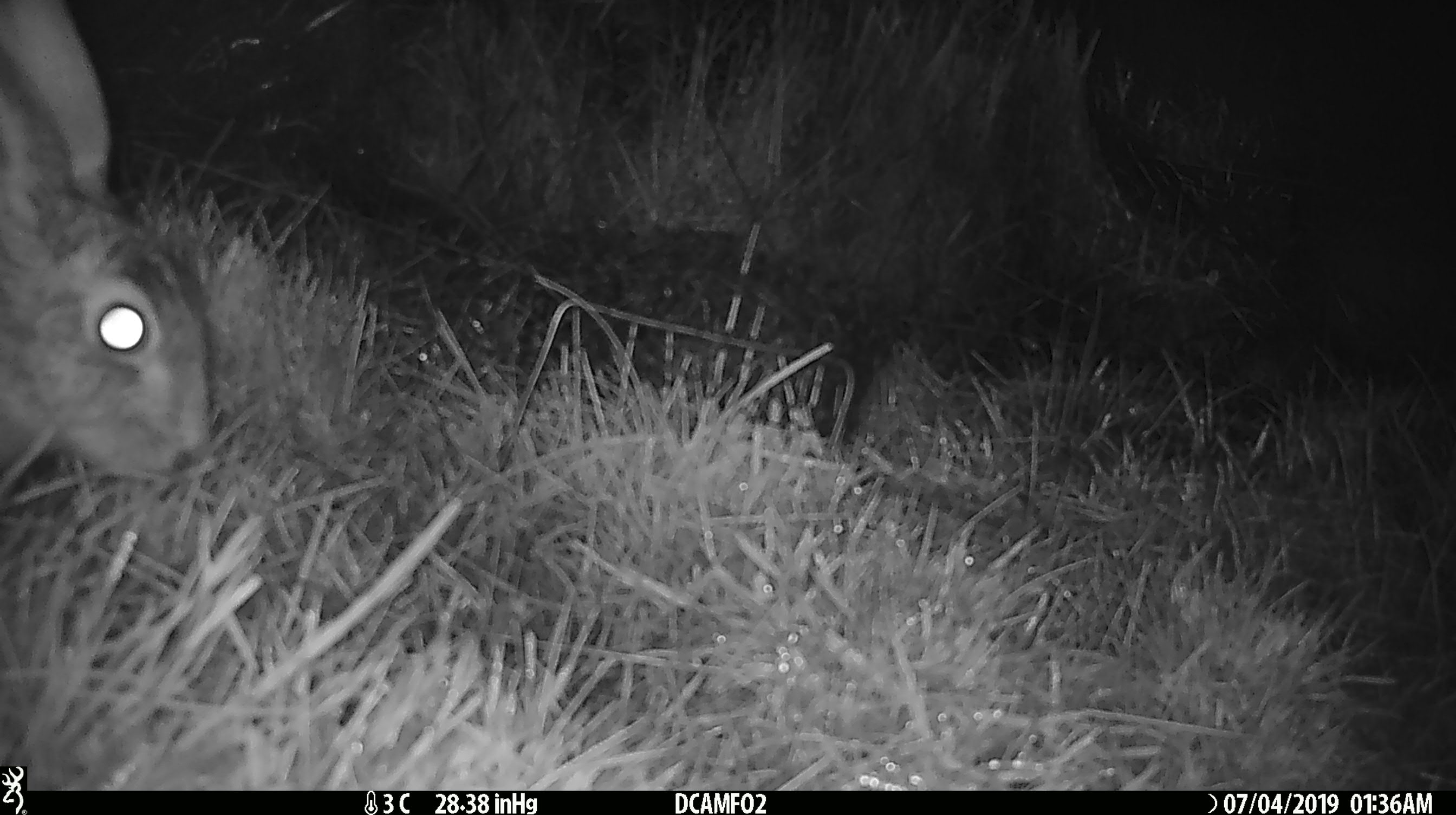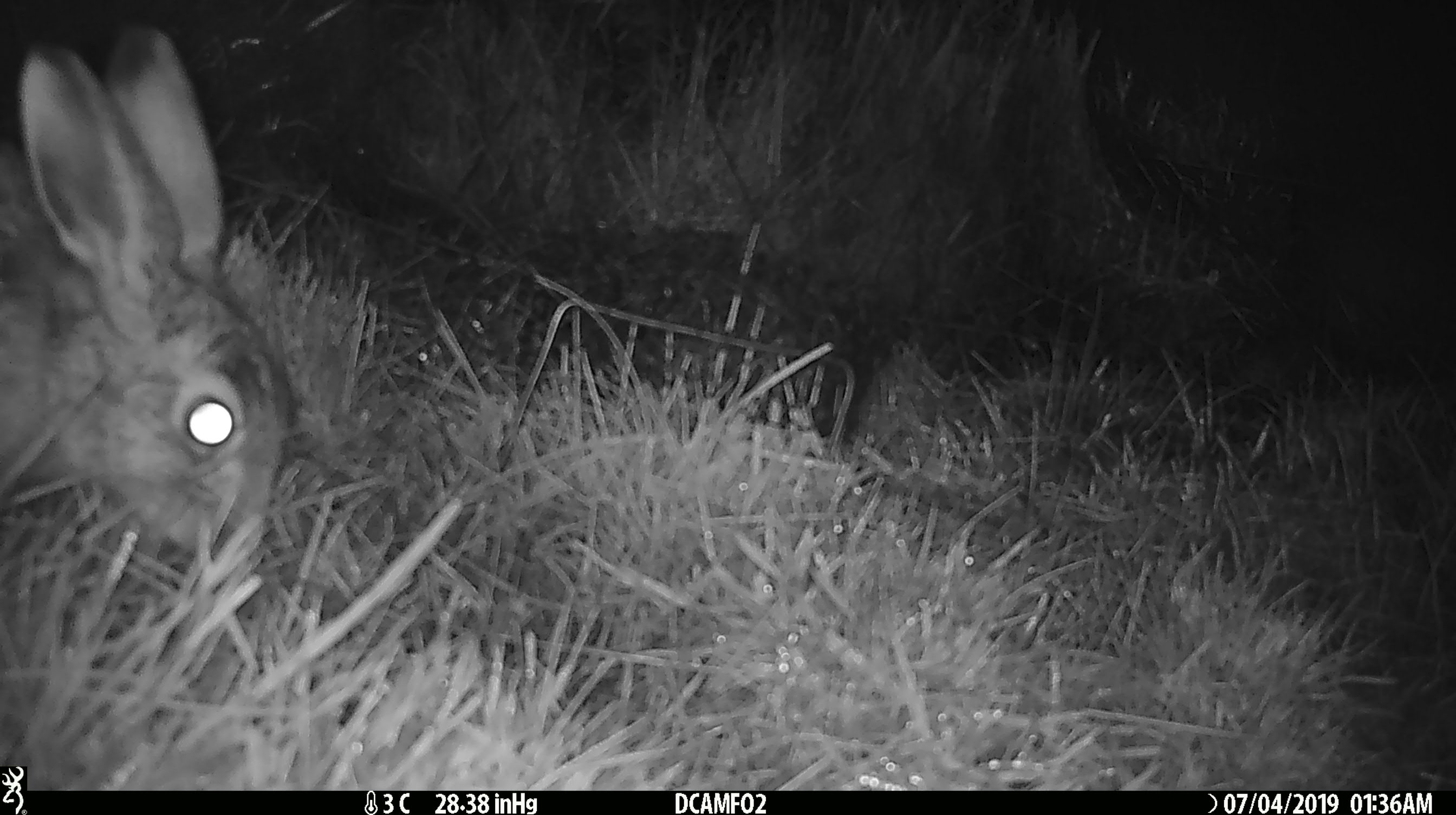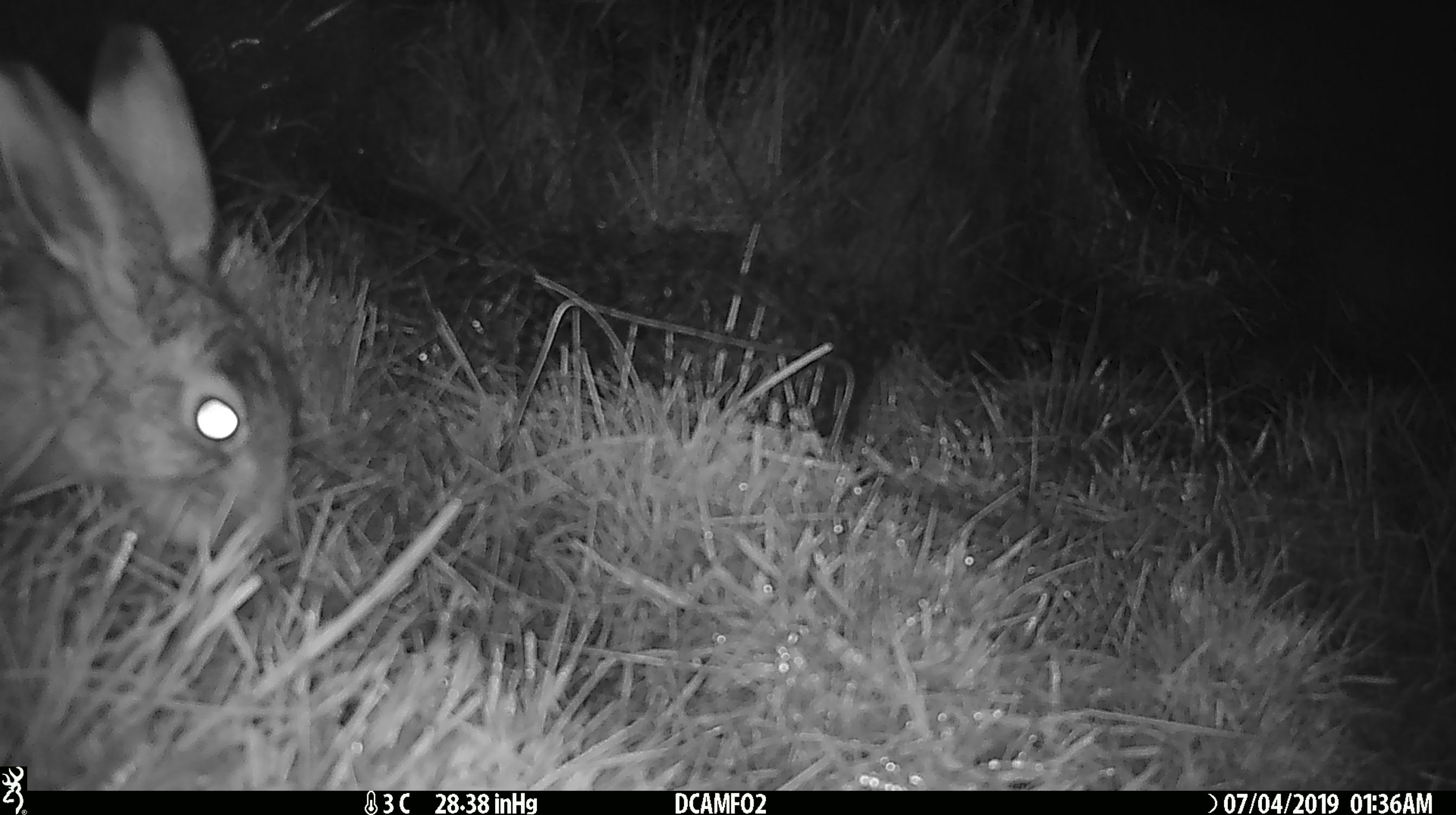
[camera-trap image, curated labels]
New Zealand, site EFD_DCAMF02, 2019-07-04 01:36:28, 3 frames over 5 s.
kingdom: Animalia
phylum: Chordata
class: Mammalia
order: Lagomorpha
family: Leporidae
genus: Lepus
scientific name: Lepus europaeus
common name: brown hare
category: hare